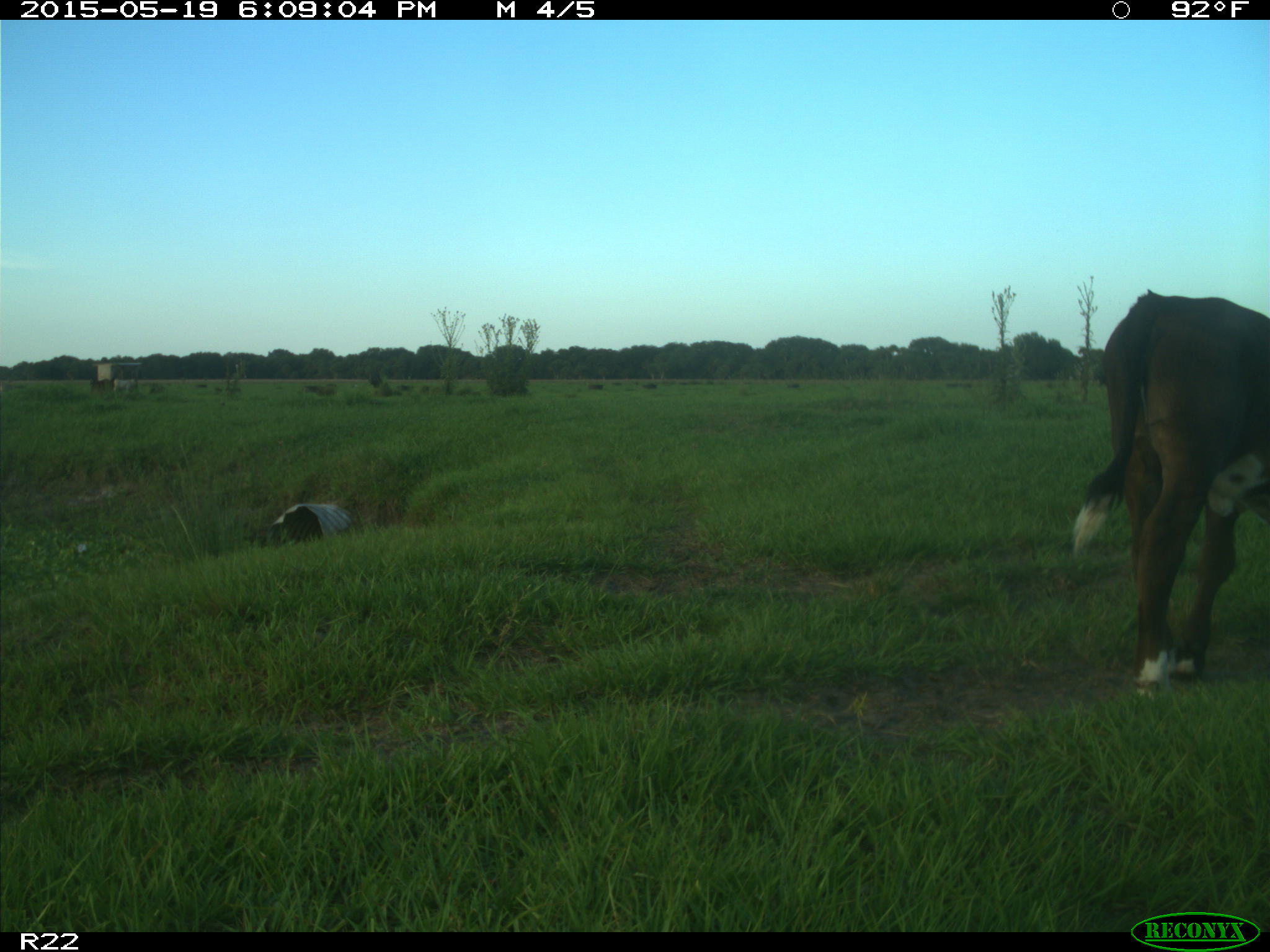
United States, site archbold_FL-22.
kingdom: Animalia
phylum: Chordata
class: Mammalia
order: Artiodactyla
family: Bovidae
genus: Bos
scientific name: Bos taurus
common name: domestic cow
Bos taurus (domestic cow).